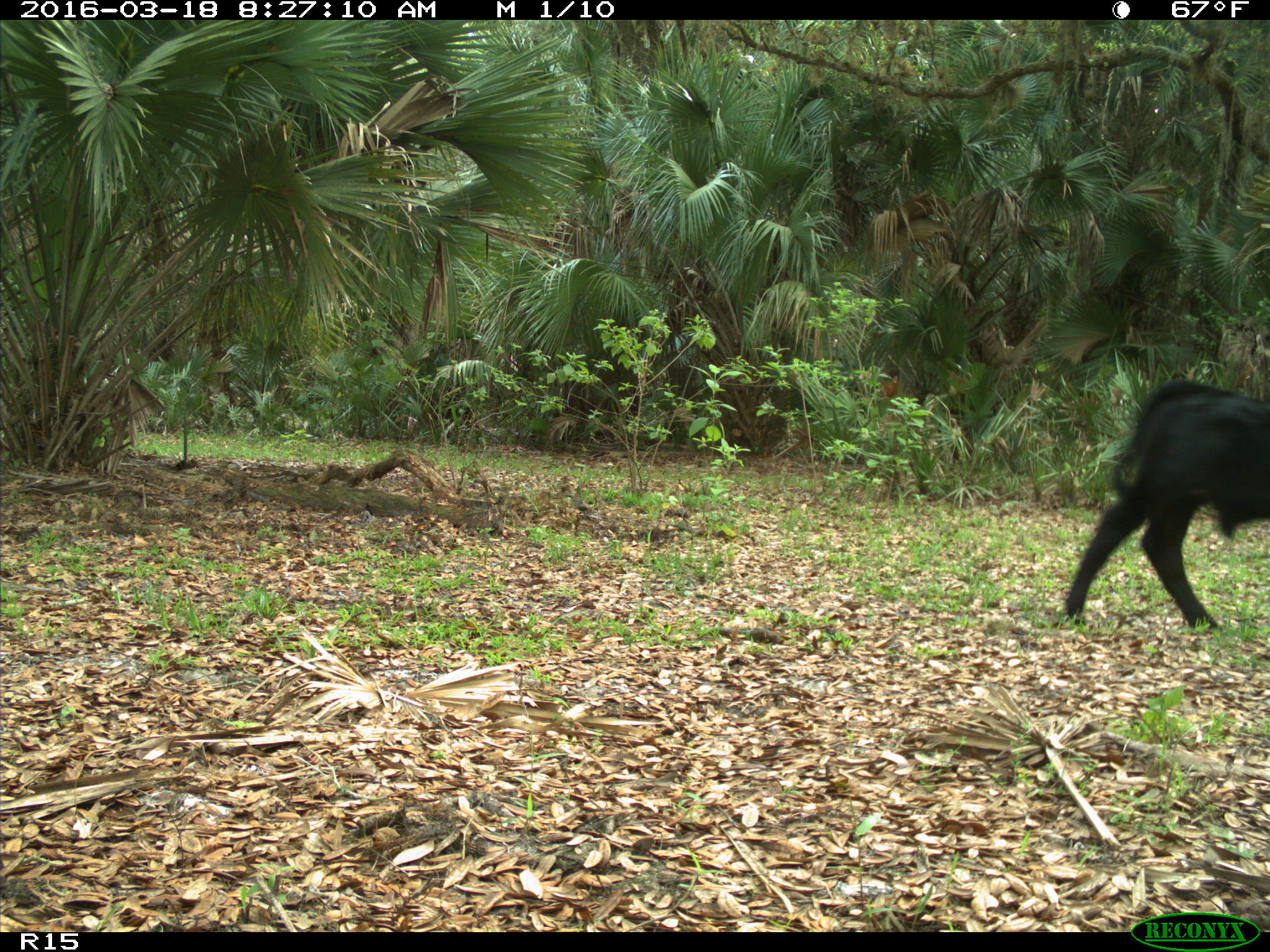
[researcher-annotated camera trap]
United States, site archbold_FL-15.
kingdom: Animalia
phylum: Chordata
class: Mammalia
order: Artiodactyla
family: Bovidae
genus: Bos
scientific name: Bos taurus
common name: domestic cow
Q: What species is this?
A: Bos taurus (domestic cow).